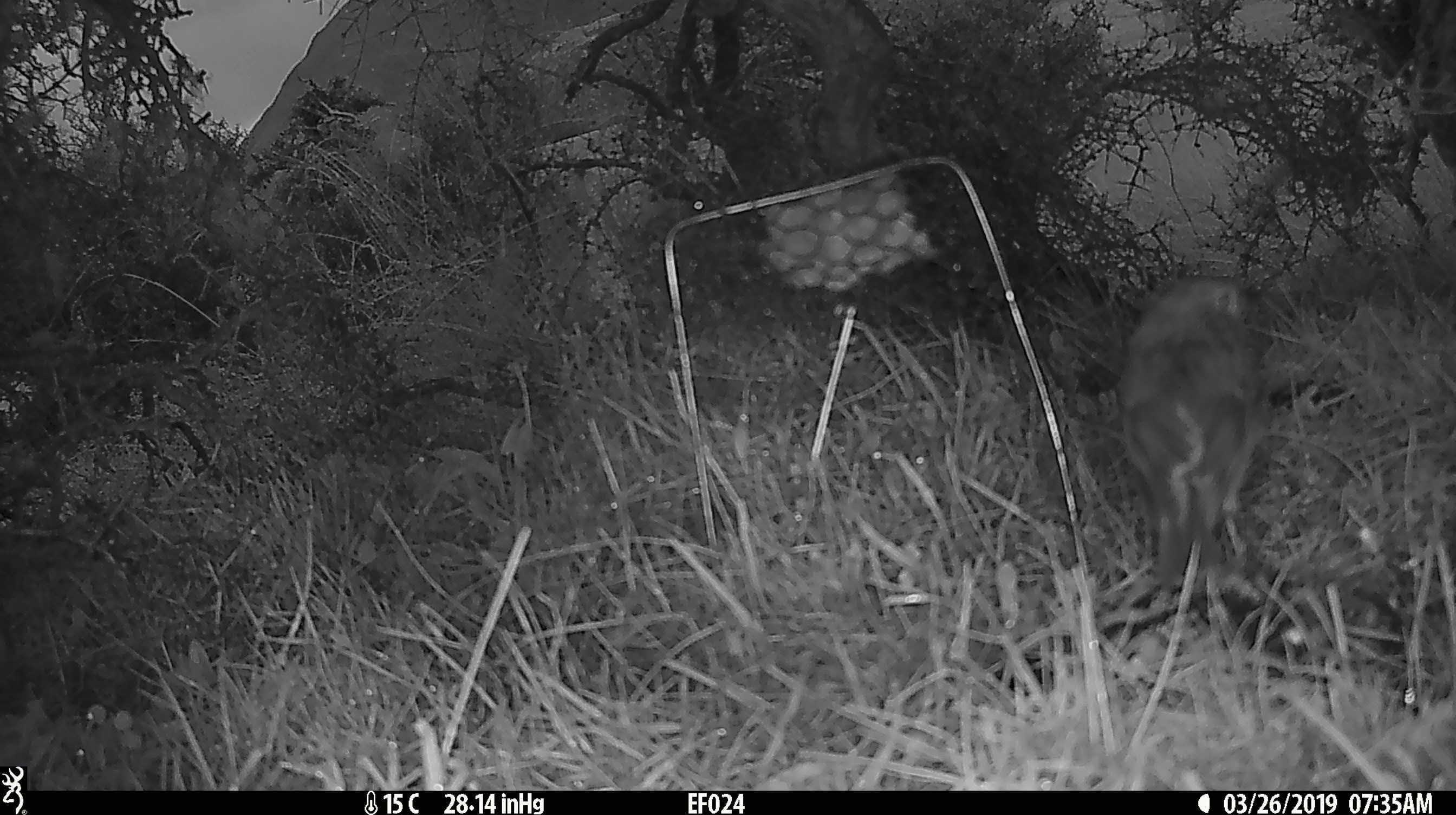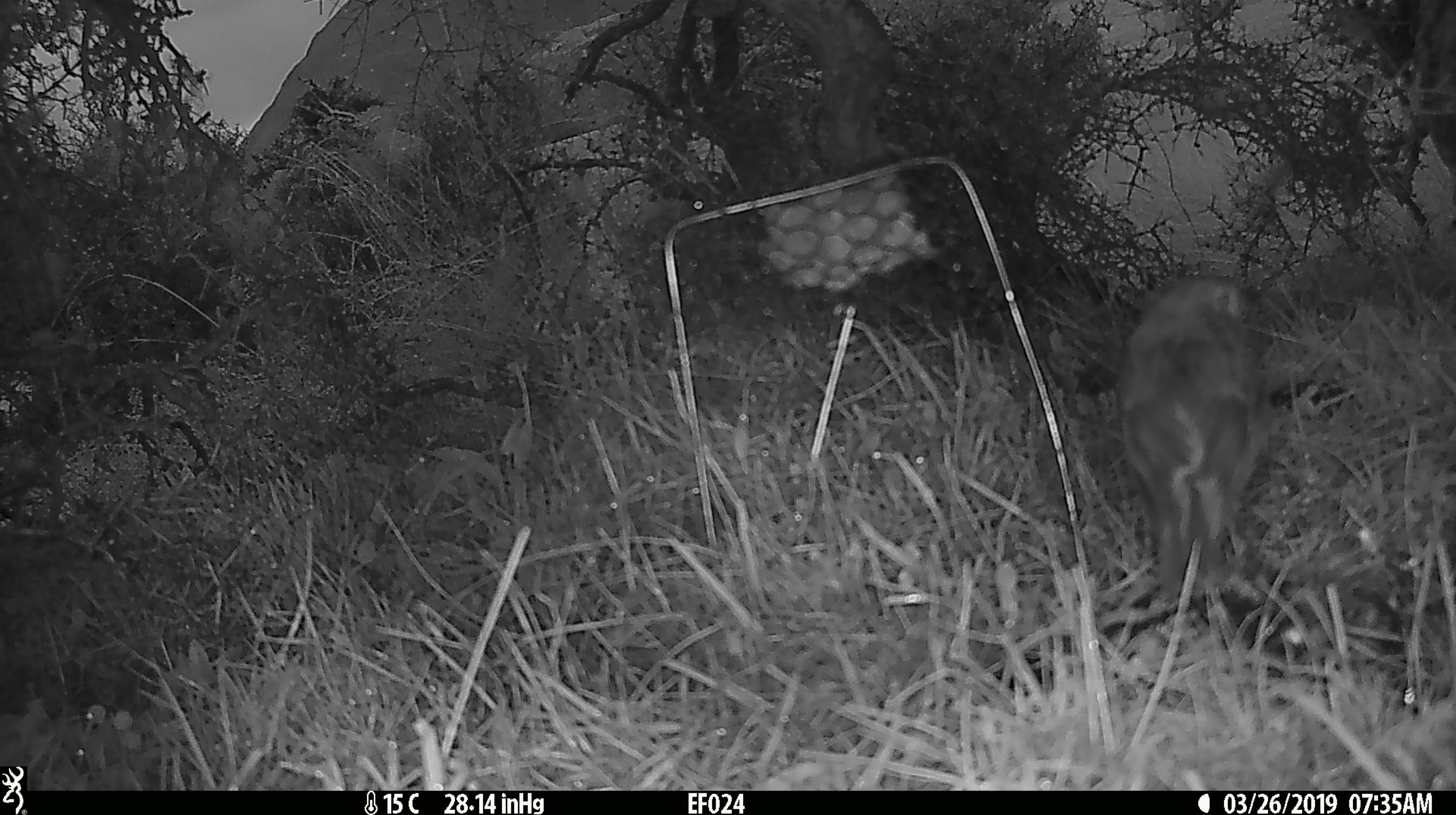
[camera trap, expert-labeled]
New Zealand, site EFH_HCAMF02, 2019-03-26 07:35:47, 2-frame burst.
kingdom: Animalia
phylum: Chordata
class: Aves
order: Passeriformes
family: Petroicidae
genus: Petroica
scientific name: Petroica australis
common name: new zealand robin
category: robin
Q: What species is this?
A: Robin (new zealand robin) (Petroica australis).